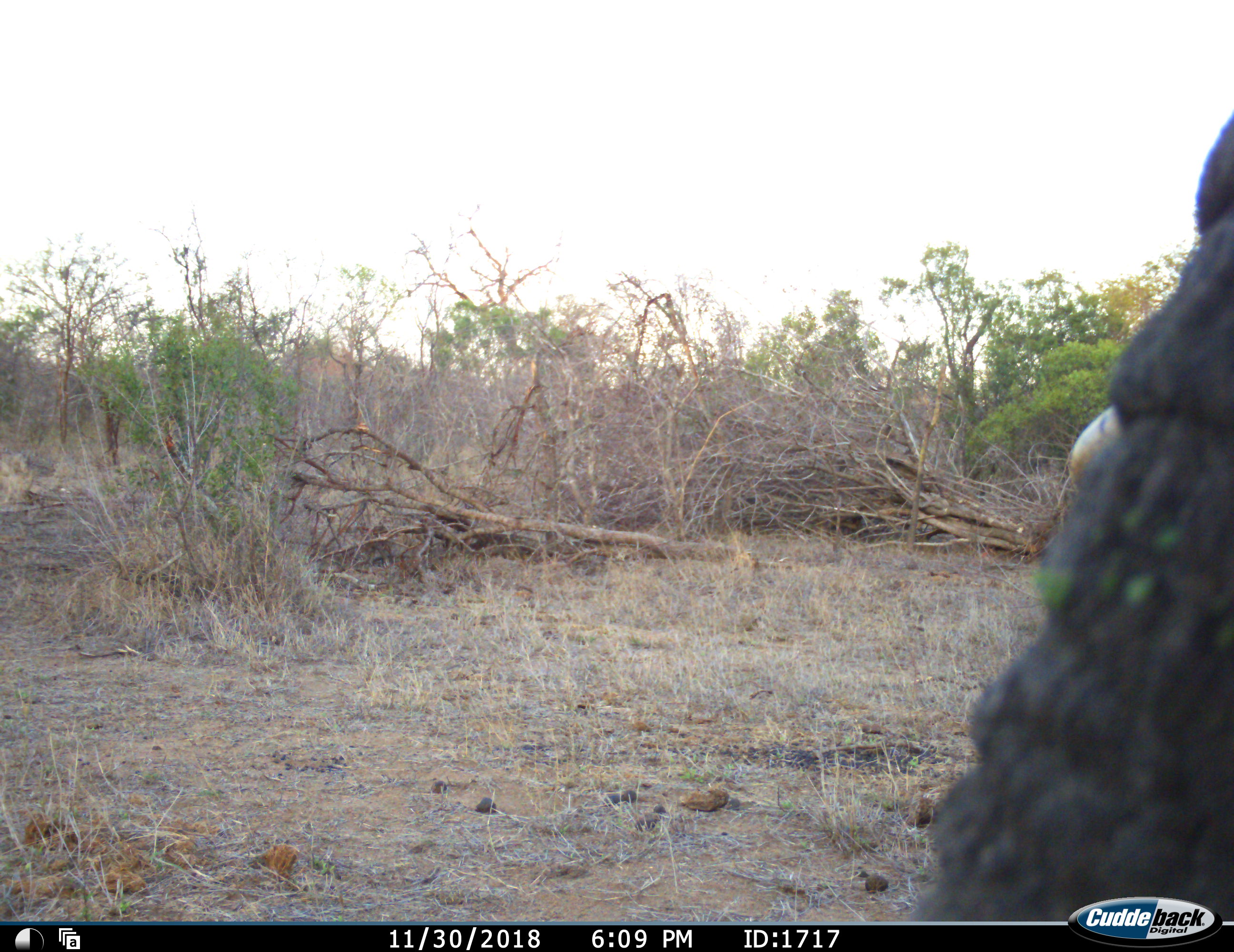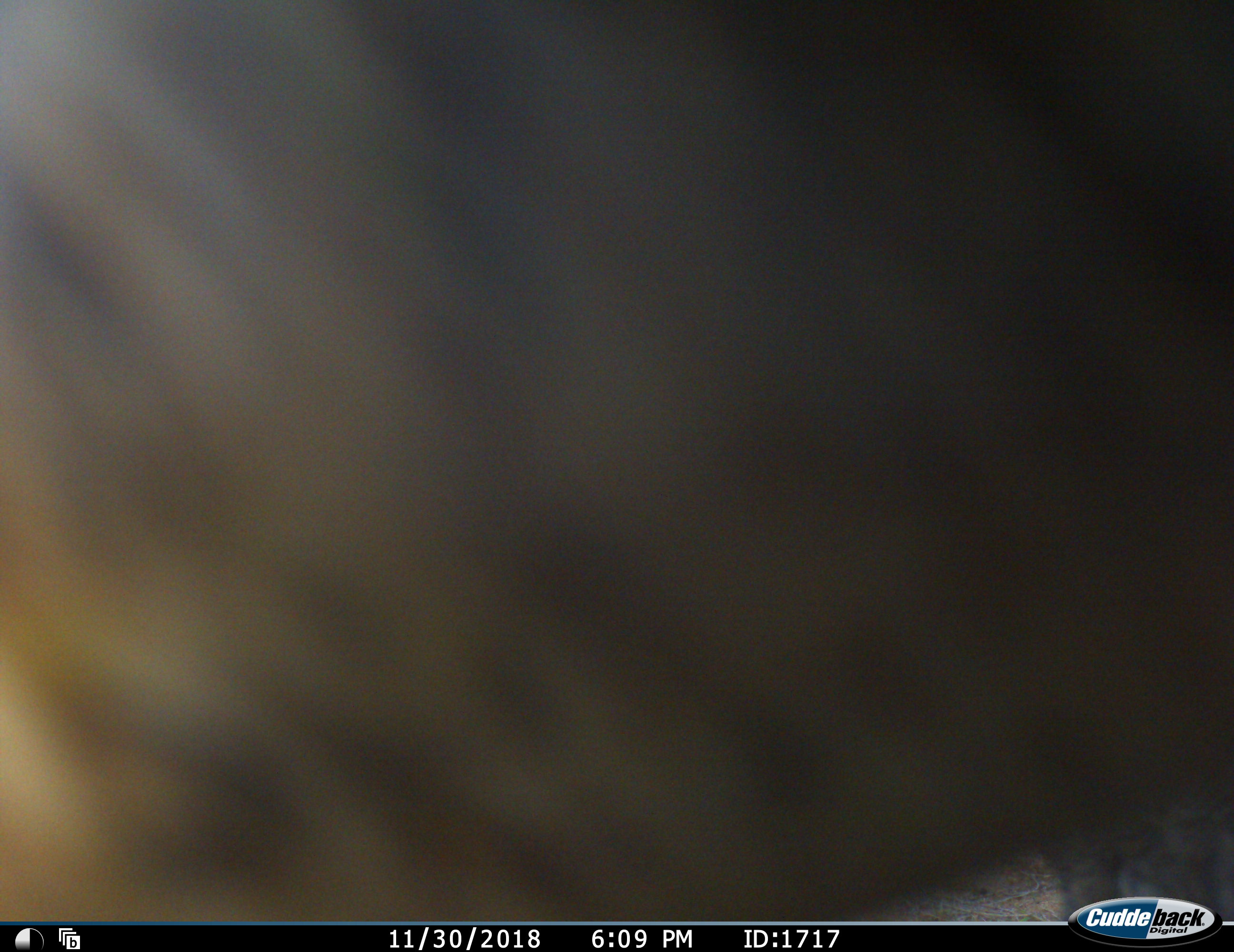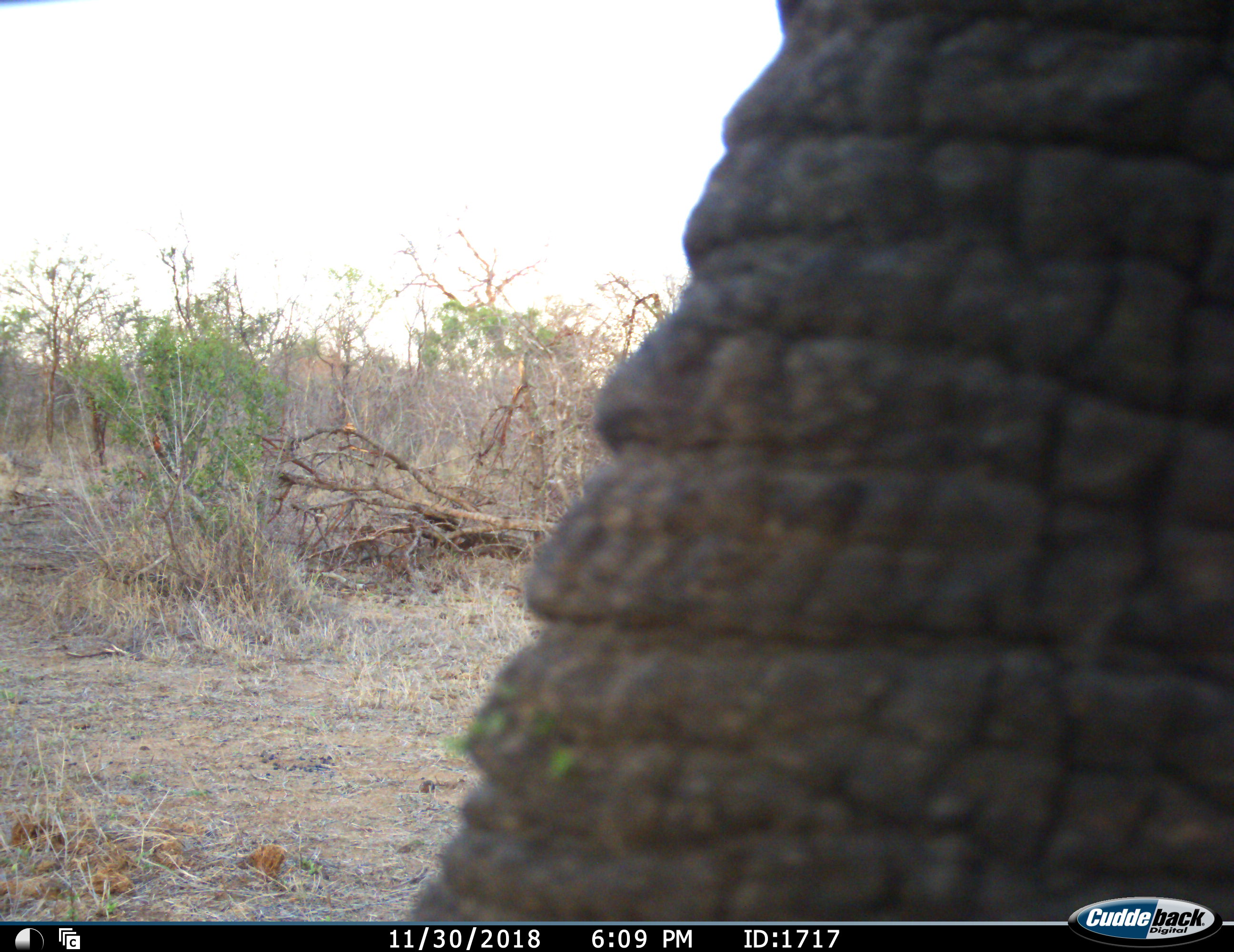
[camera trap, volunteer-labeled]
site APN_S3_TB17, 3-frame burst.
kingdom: Animalia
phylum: Chordata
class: Mammalia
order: Proboscidea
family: Elephantidae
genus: Loxodonta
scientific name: Loxodonta africana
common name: african bush elephant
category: elephant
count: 1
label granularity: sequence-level